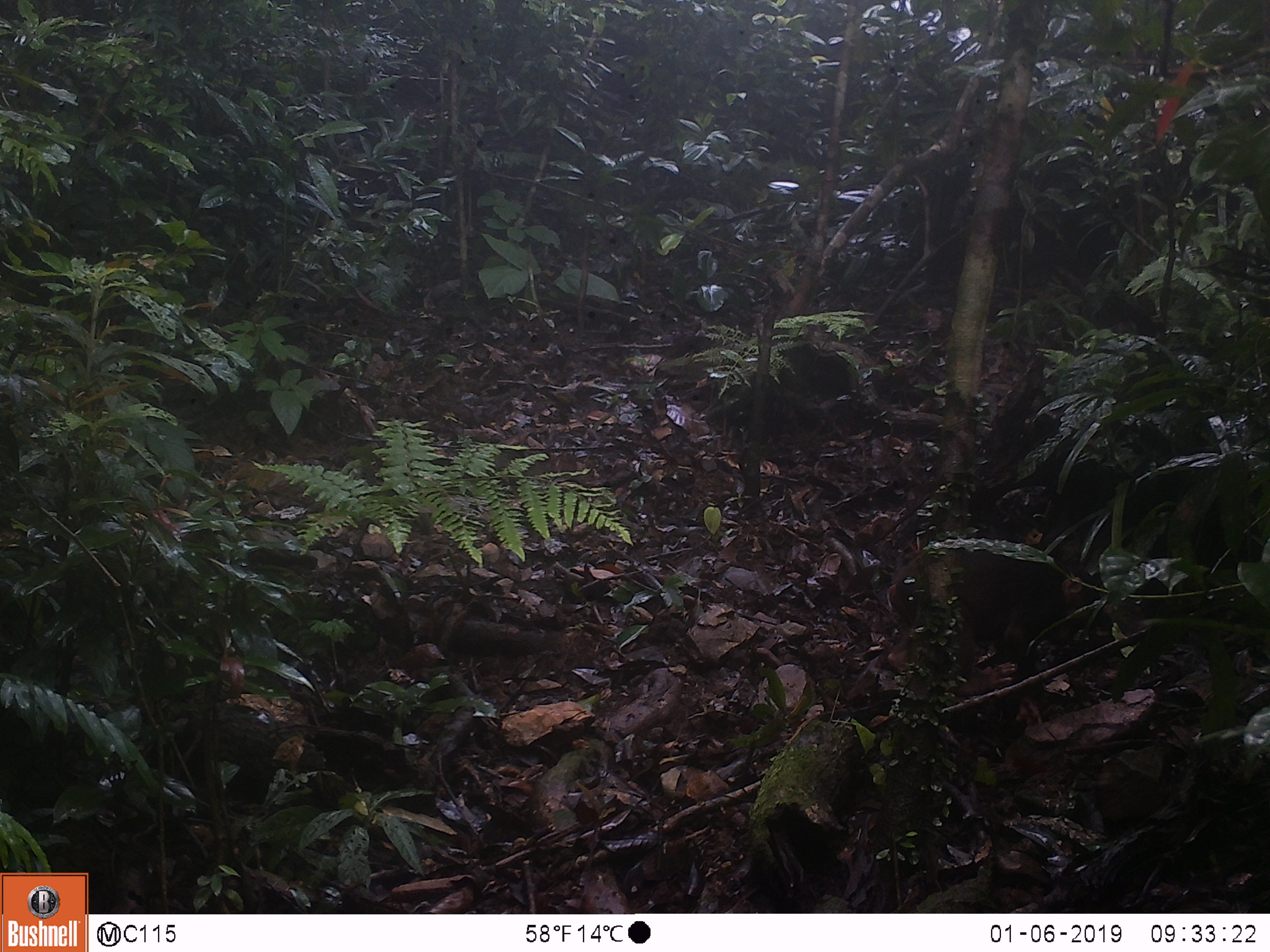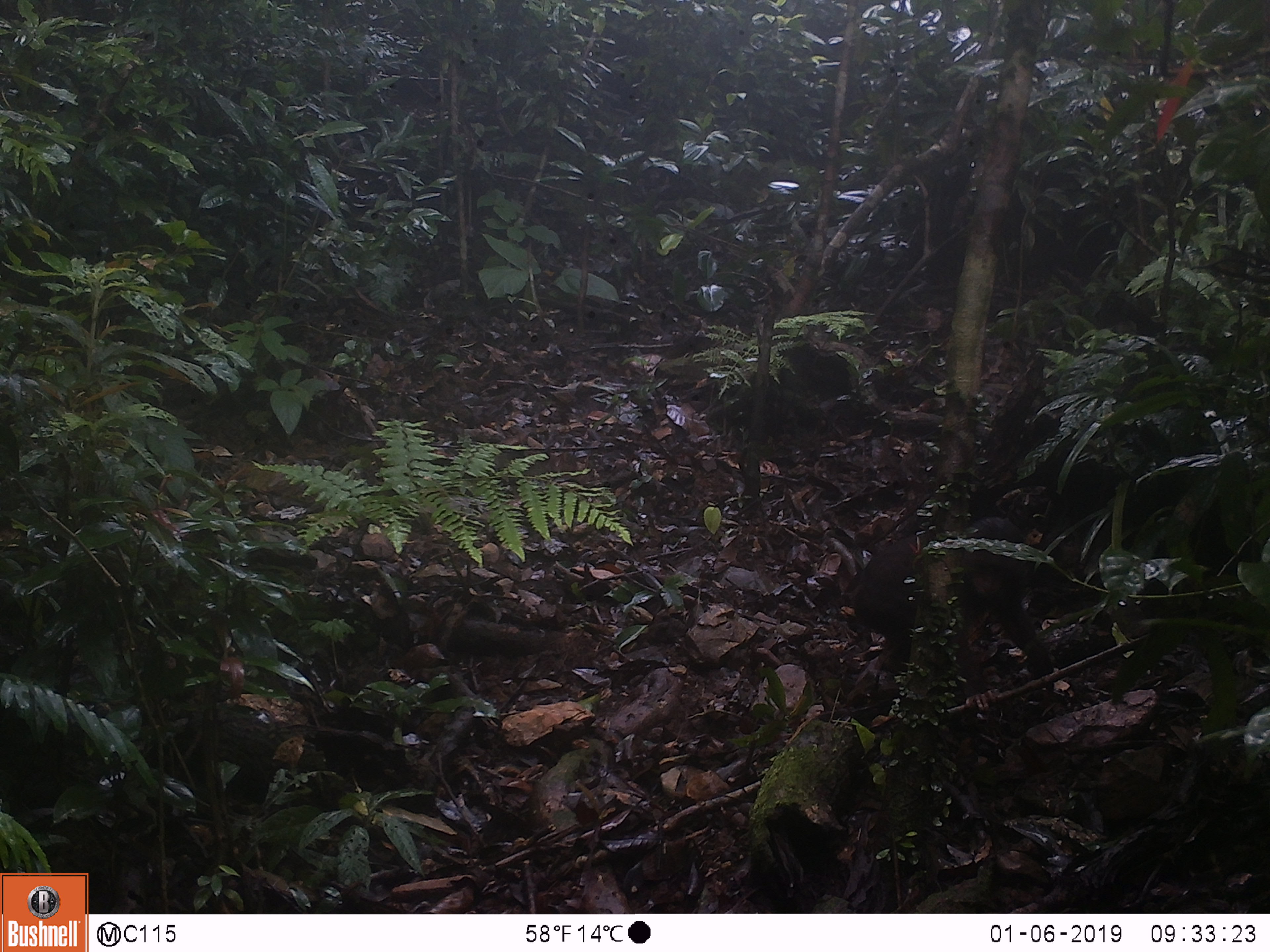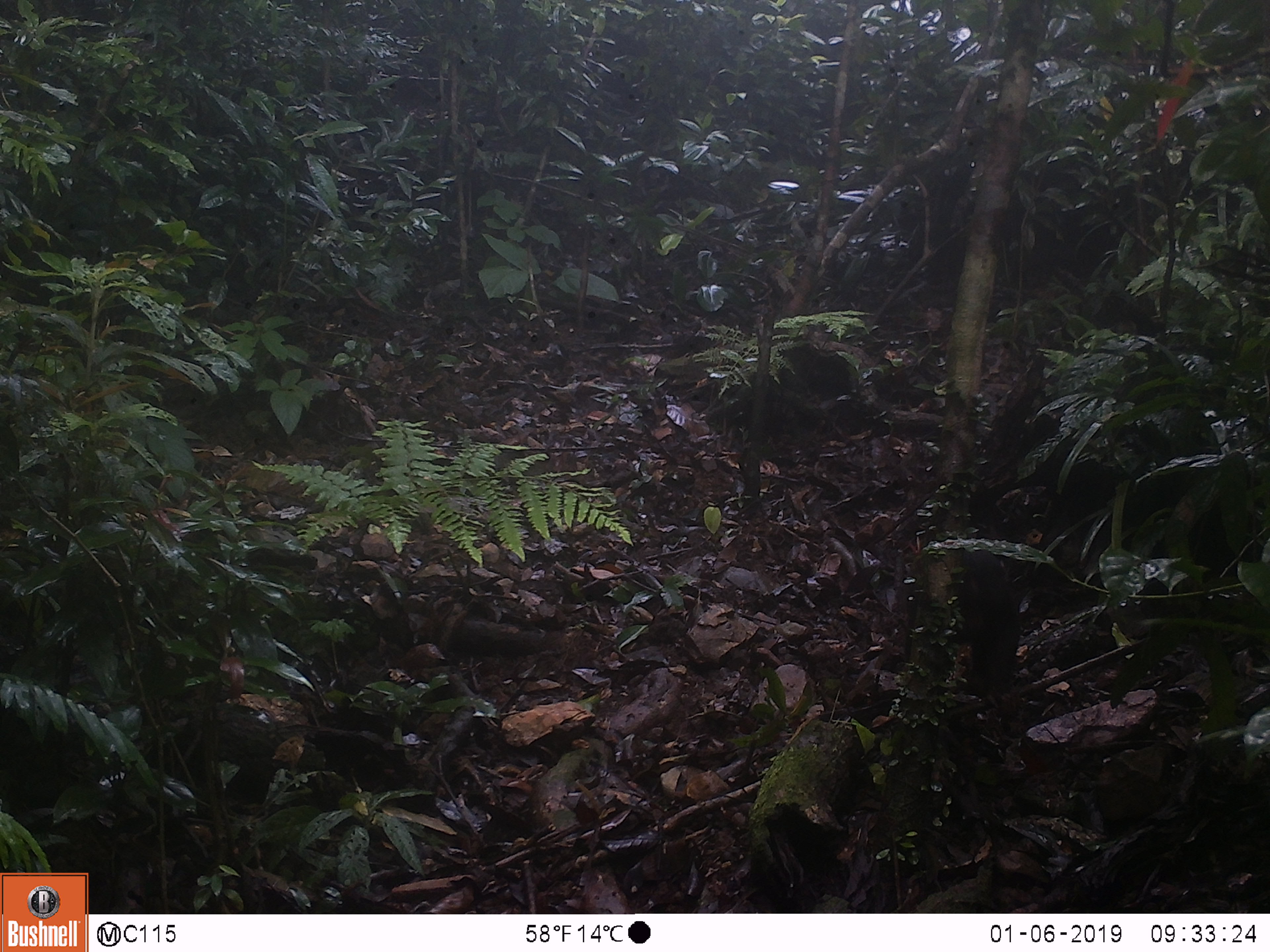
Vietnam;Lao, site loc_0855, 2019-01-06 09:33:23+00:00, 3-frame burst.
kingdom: Animalia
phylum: Chordata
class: Mammalia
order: Primates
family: Cercopithecidae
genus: Macaca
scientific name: Macaca arctoides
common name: stump-tailed macaque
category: stump tailed macaque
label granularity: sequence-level